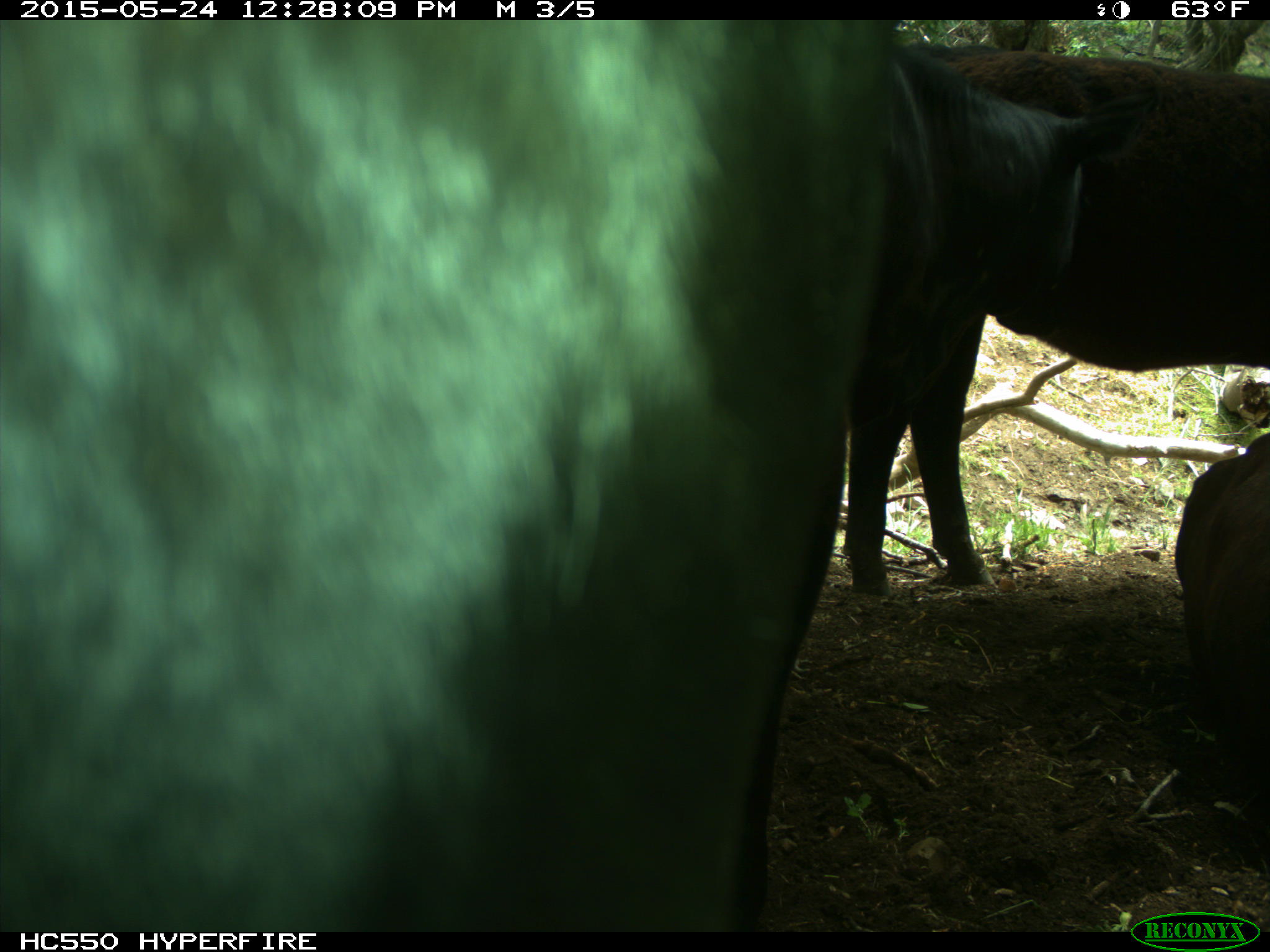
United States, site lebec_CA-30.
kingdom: Animalia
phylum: Chordata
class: Mammalia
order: Artiodactyla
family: Bovidae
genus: Bos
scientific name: Bos taurus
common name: domestic cow